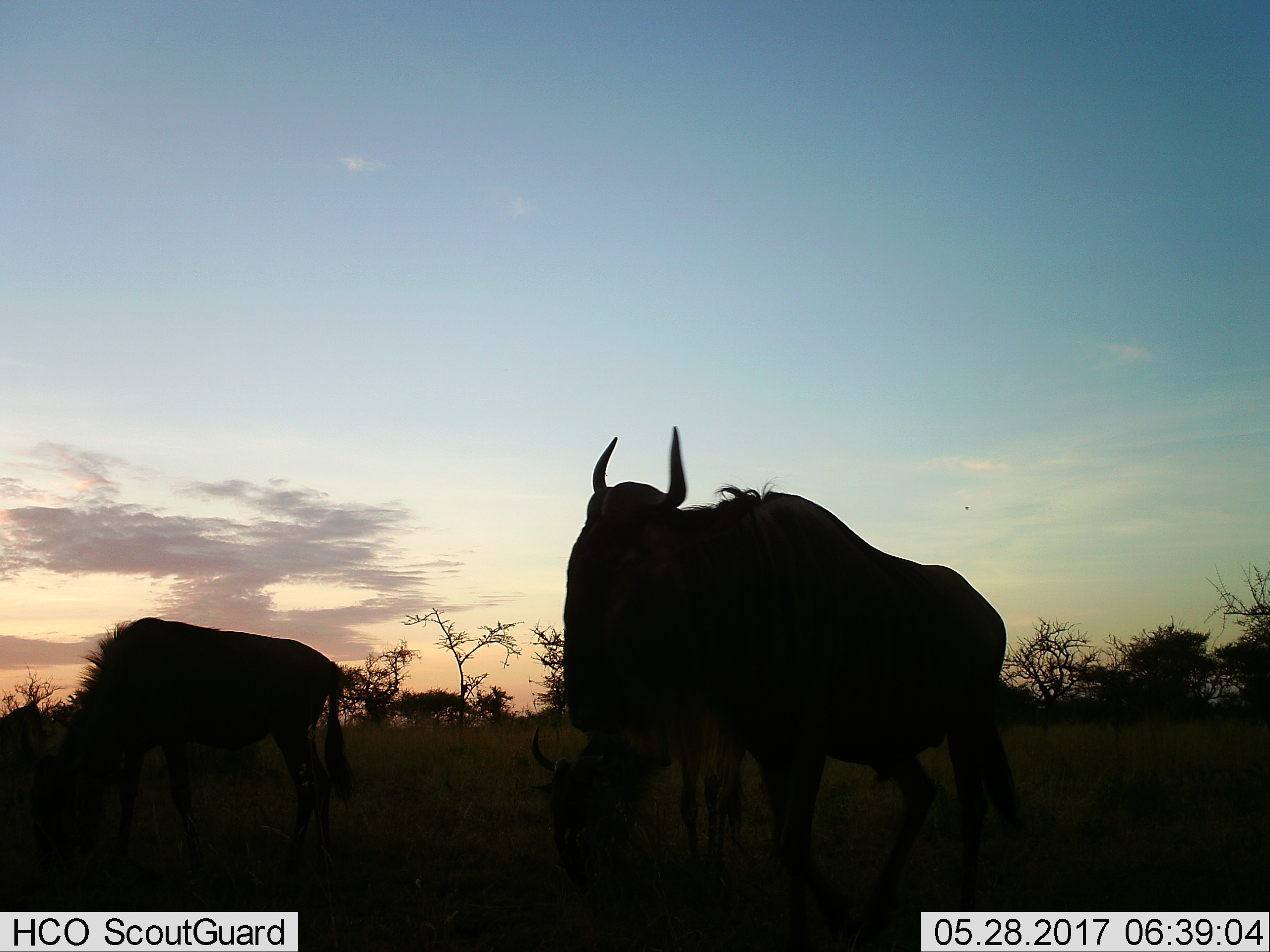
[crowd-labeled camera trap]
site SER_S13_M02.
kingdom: Animalia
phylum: Chordata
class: Mammalia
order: Artiodactyla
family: Bovidae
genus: Connochaetes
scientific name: Connochaetes taurinus taurinus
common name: blue wildebeest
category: wildebeestblue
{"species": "wildebeestblue (blue wildebeest) (Connochaetes taurinus taurinus)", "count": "3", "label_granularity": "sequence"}